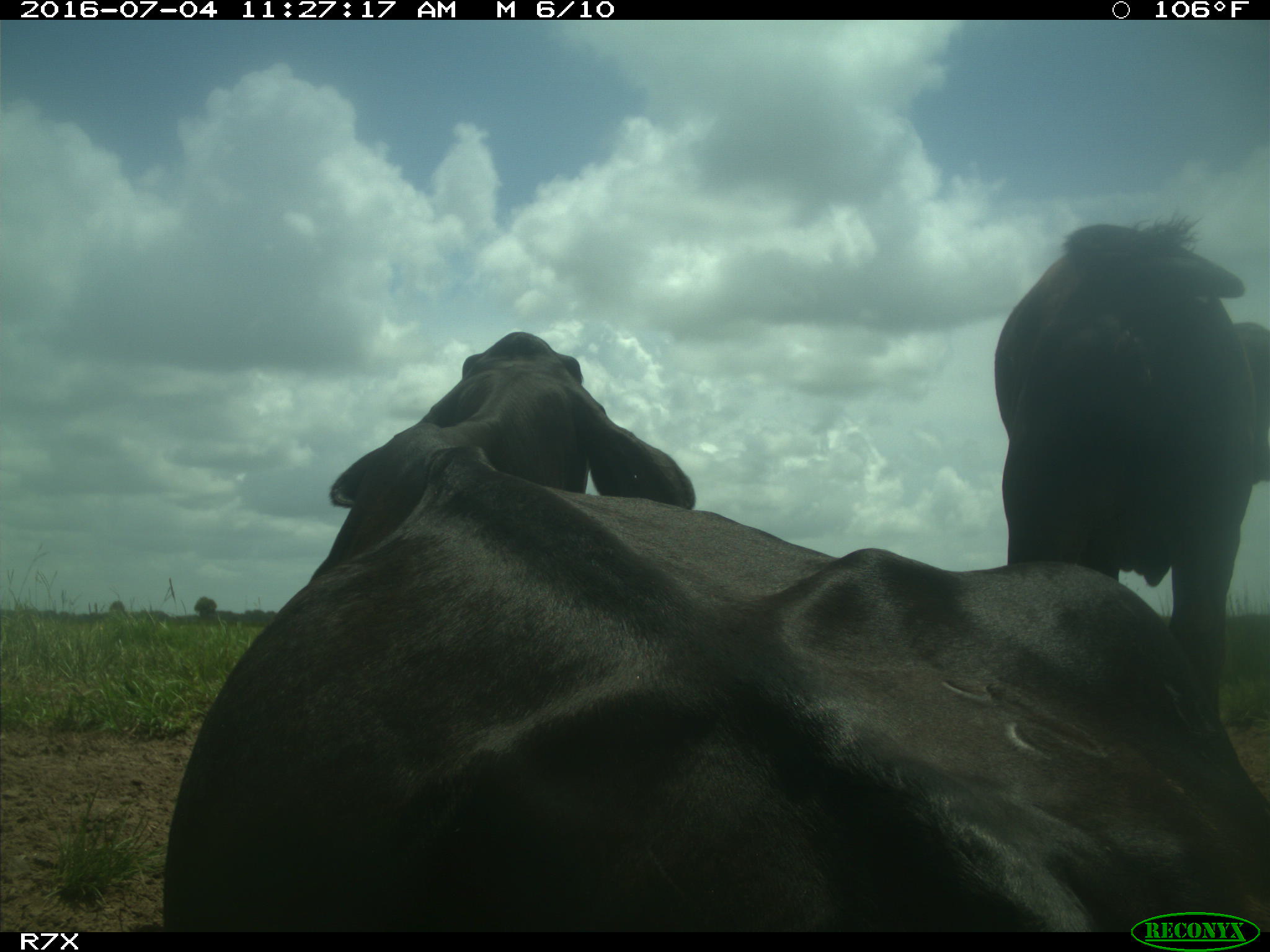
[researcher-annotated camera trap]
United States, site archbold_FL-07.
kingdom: Animalia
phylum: Chordata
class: Mammalia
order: Artiodactyla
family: Bovidae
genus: Bos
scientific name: Bos taurus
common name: domestic cow